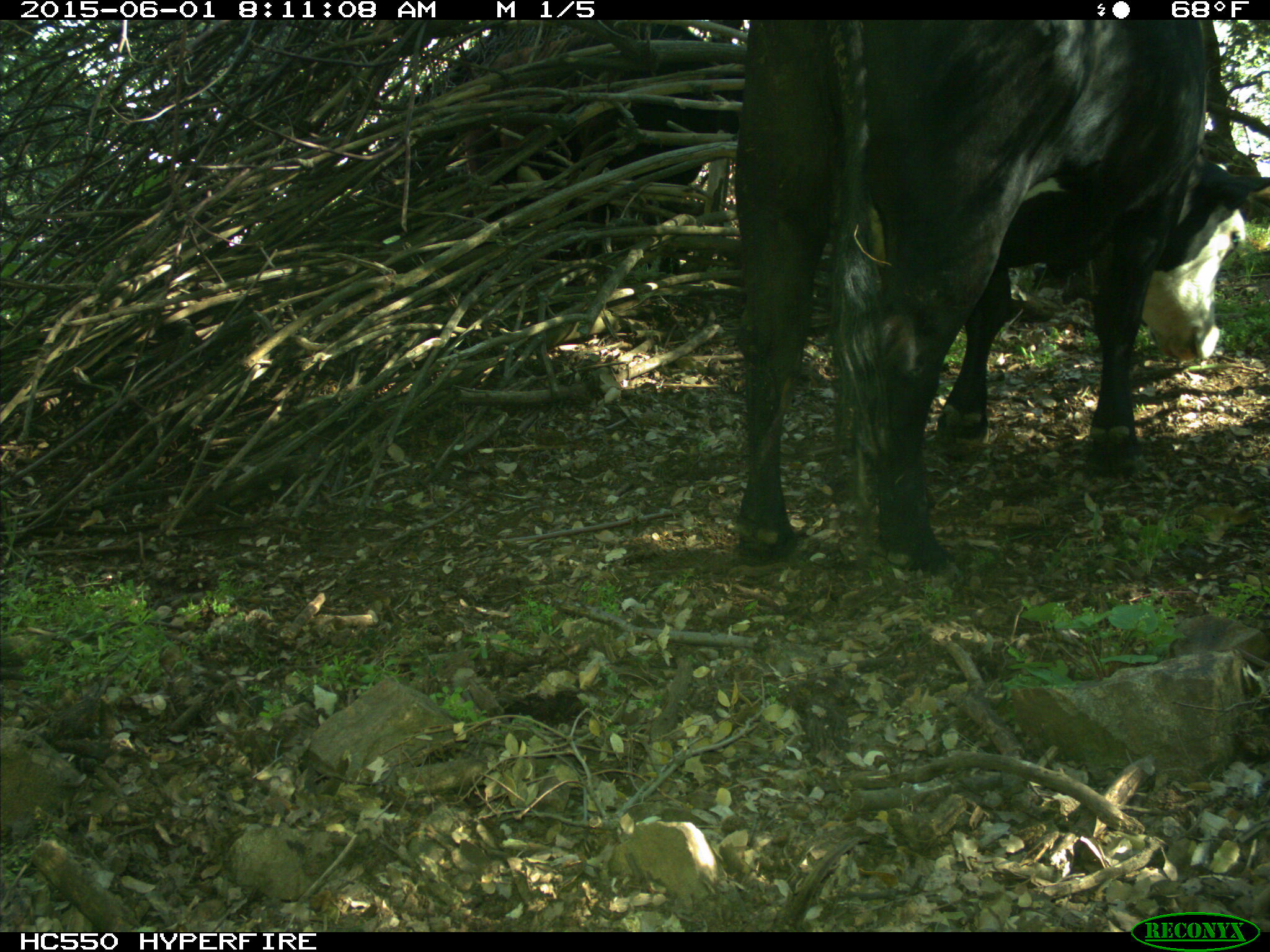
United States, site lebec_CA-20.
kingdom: Animalia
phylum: Chordata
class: Mammalia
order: Artiodactyla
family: Bovidae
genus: Bos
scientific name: Bos taurus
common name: domestic cow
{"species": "Bos taurus (domestic cow)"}